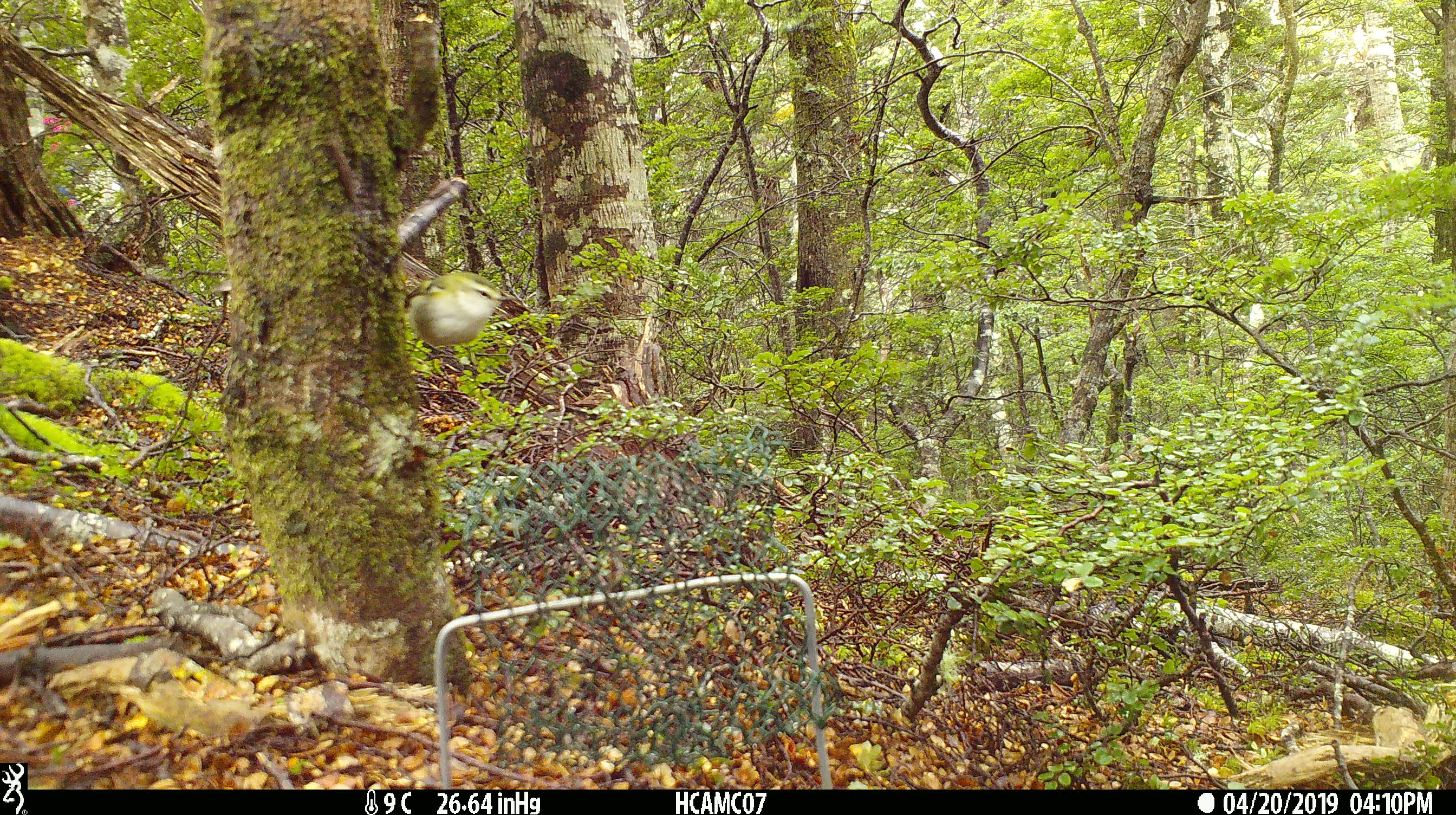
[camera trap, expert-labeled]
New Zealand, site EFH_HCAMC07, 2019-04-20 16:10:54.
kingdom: Animalia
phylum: Chordata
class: Aves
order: Passeriformes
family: Acanthisittidae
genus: Acanthisitta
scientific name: Acanthisitta chloris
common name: rifleman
Rifleman (Acanthisitta chloris).